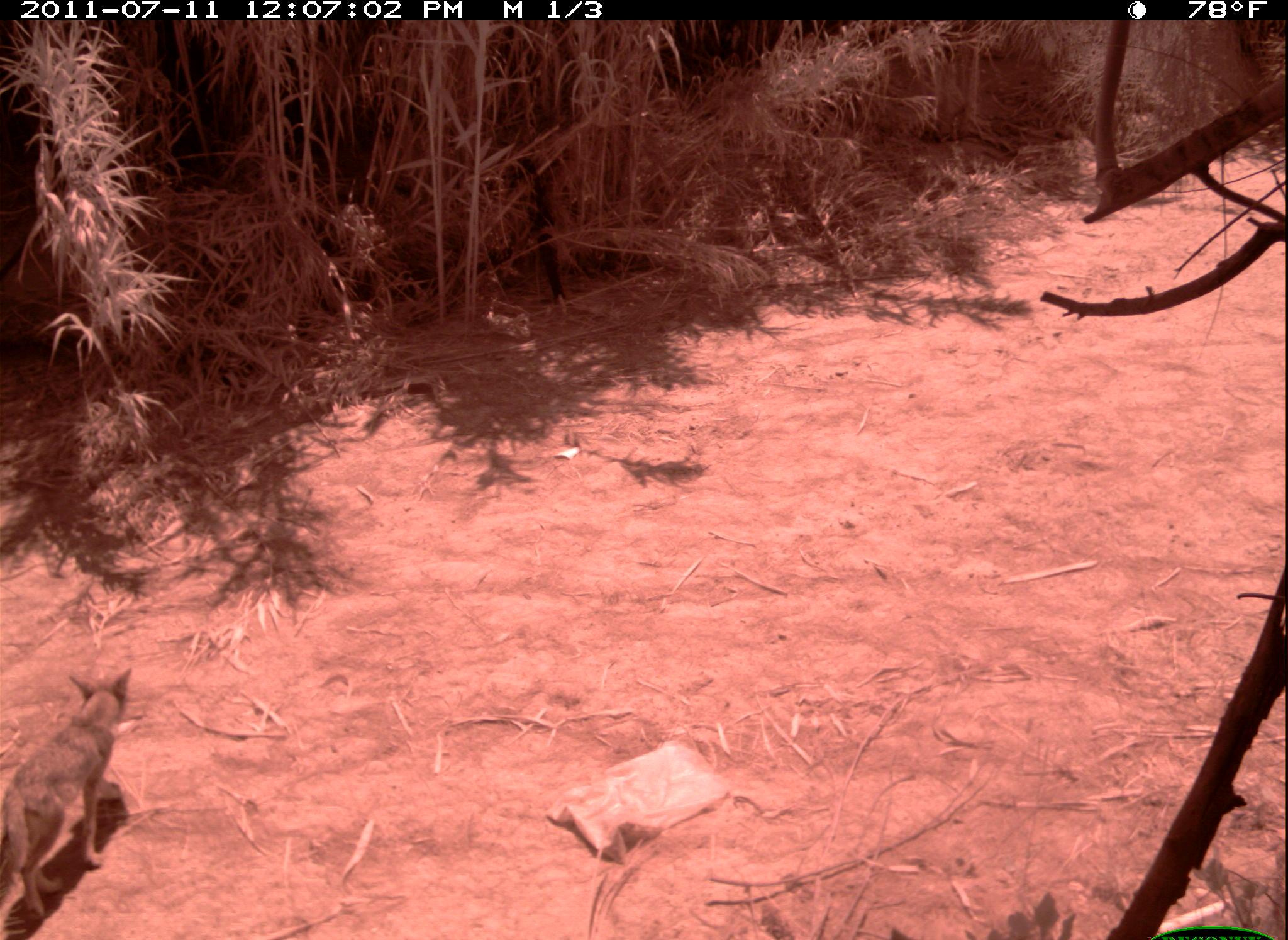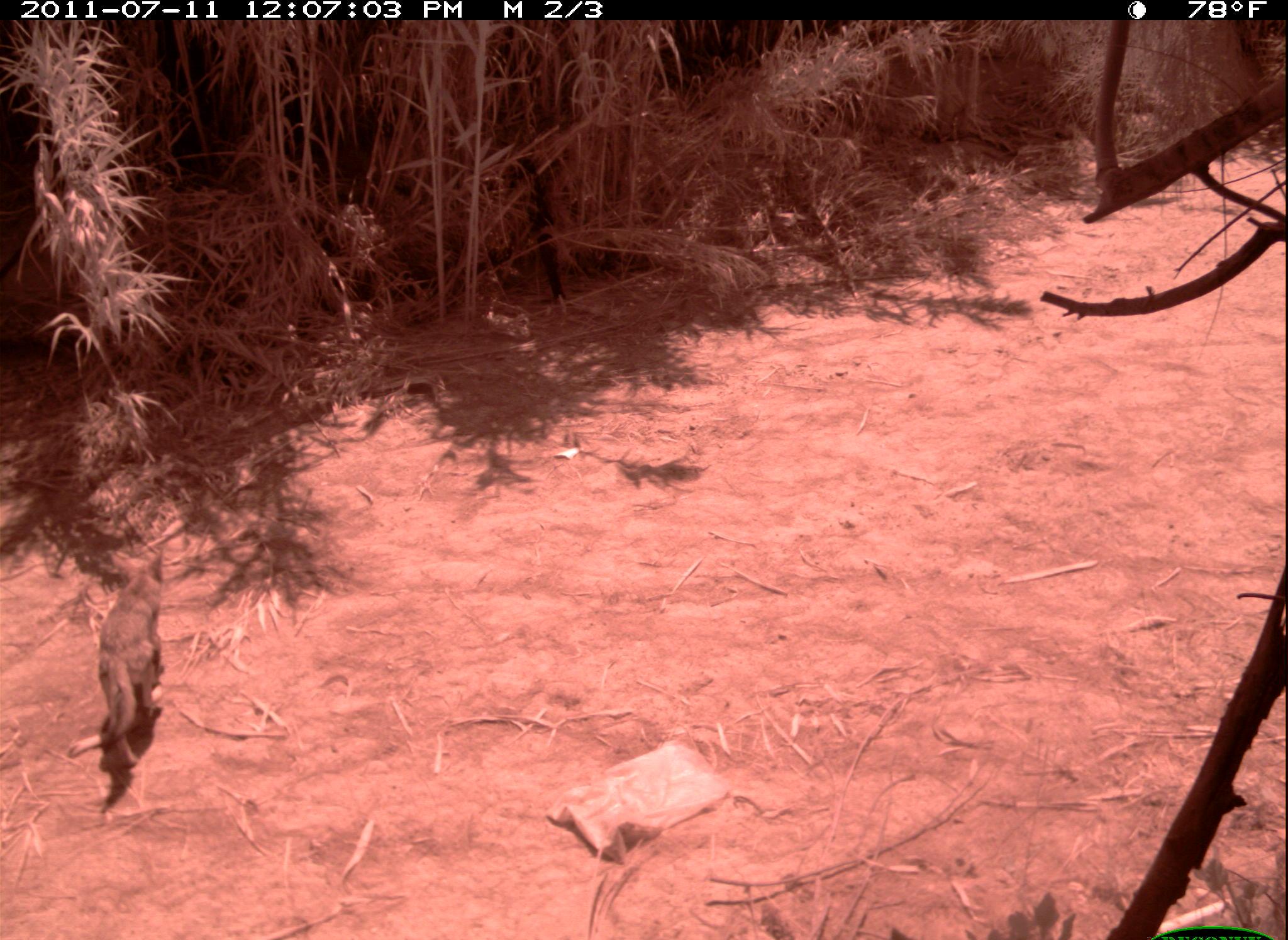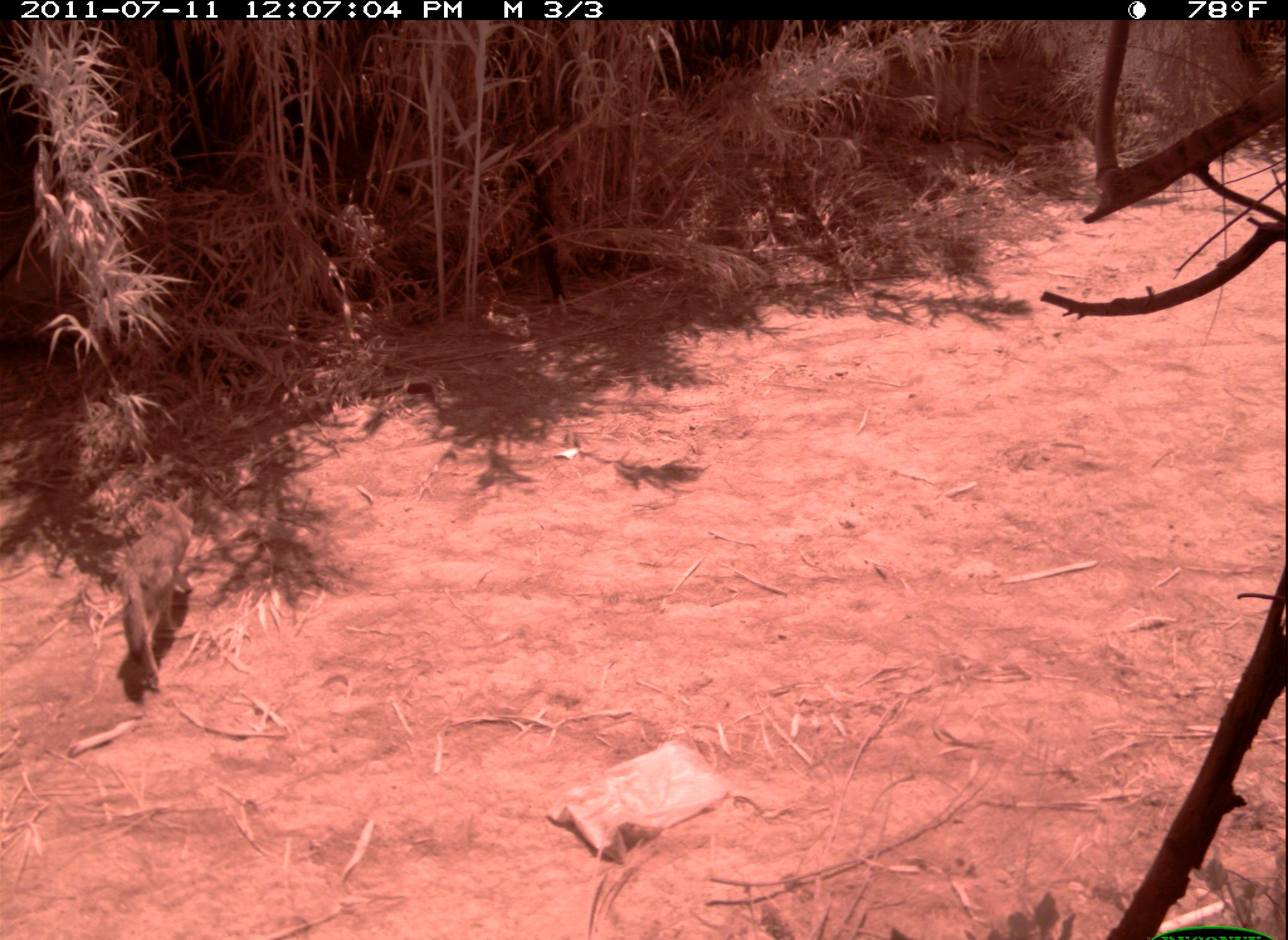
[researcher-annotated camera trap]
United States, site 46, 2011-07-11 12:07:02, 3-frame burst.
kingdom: Animalia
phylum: Chordata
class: Mammalia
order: Carnivora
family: Canidae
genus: Canis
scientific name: Canis latrans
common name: coyote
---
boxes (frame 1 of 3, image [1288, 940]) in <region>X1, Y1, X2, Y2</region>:
coyote: <region>2, 665, 135, 933</region>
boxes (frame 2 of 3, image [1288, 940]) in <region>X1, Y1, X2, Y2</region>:
coyote: <region>63, 543, 172, 791</region>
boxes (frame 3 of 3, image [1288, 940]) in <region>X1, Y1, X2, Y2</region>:
coyote: <region>109, 474, 208, 702</region>